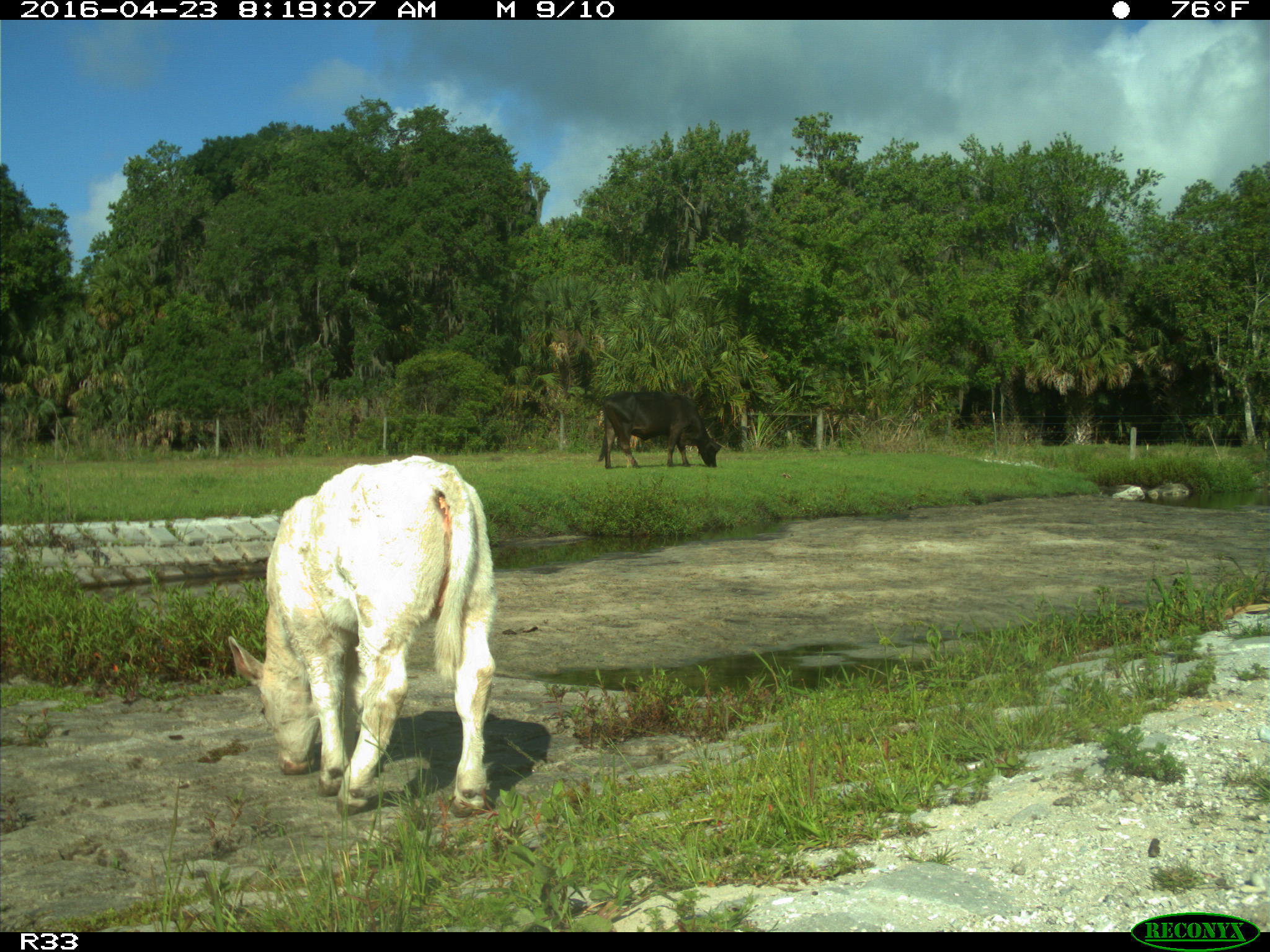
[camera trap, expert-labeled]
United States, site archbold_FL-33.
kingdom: Animalia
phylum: Chordata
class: Mammalia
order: Artiodactyla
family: Bovidae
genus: Bos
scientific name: Bos taurus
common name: domestic cow